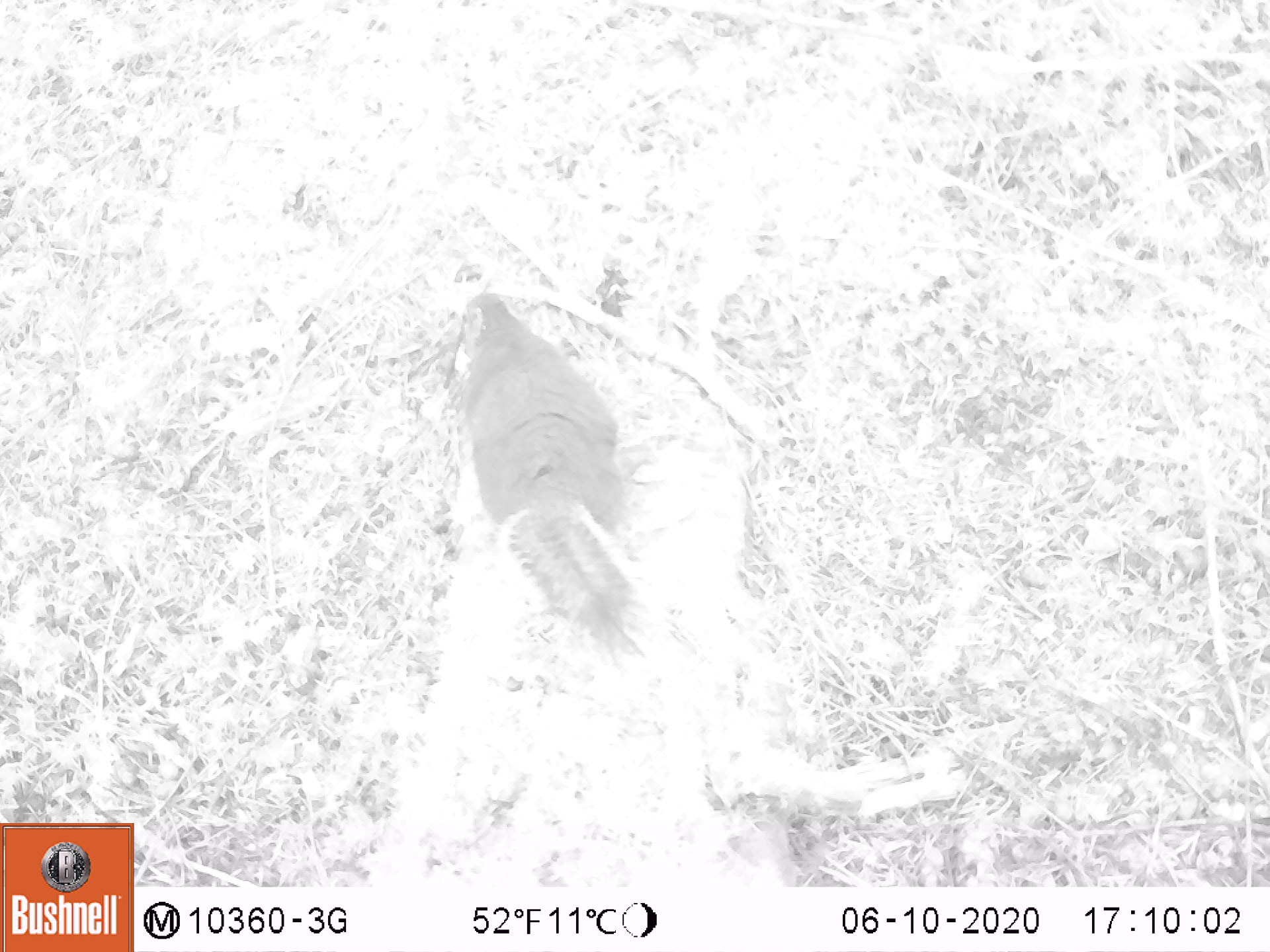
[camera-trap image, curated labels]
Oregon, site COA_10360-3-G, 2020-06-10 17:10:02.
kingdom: Animalia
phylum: Chordata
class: Mammalia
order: Rodentia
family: Sciuridae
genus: Tamiasciurus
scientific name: Tamiasciurus douglasii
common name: douglas squirrel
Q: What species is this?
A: Douglas squirrel (Tamiasciurus douglasii).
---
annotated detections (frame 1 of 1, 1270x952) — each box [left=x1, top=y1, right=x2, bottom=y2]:
douglas squirrel: [left=449, top=284, right=636, bottom=637]